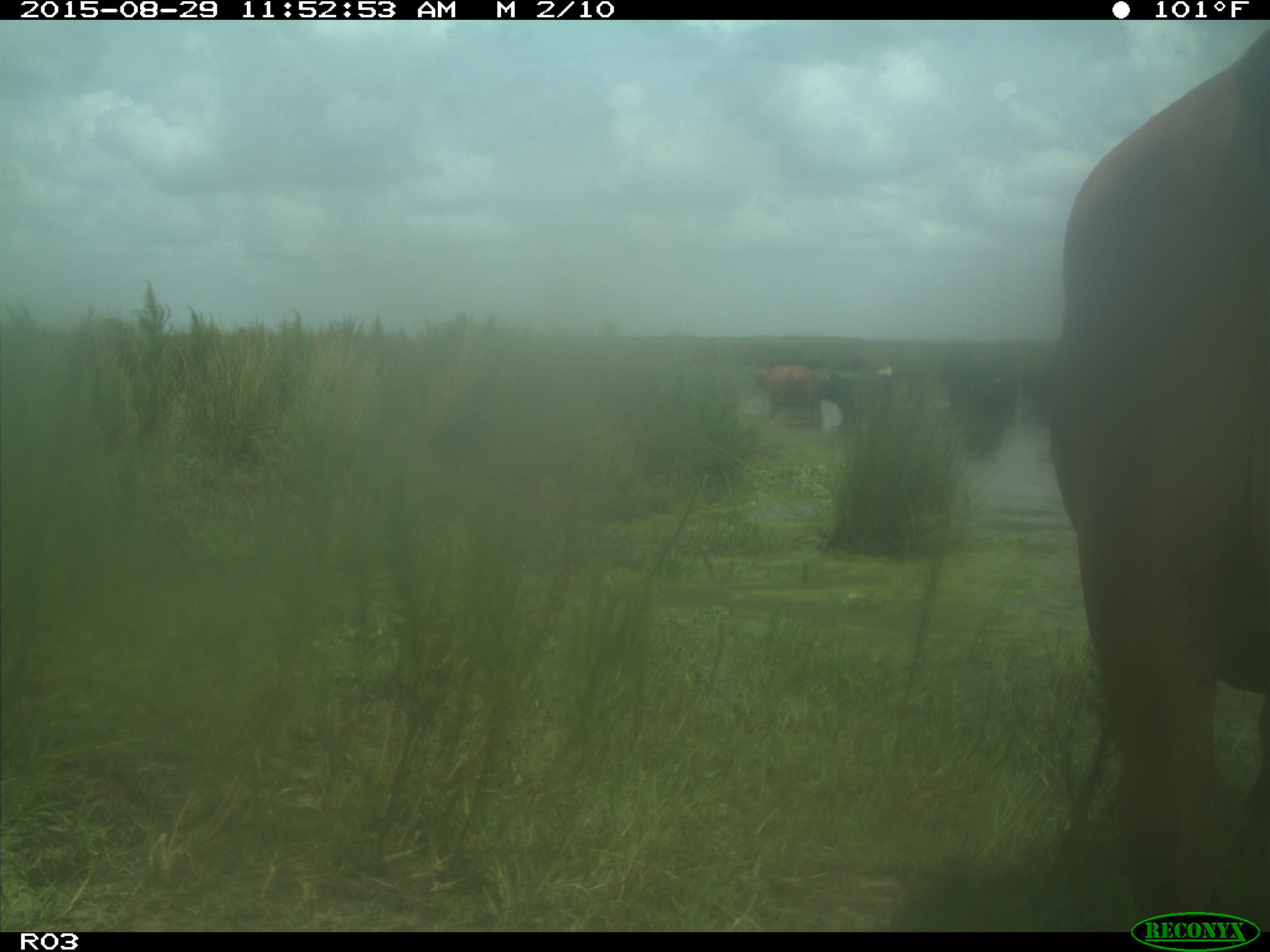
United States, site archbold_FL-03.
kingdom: Animalia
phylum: Chordata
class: Mammalia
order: Artiodactyla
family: Bovidae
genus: Bos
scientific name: Bos taurus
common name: domestic cow